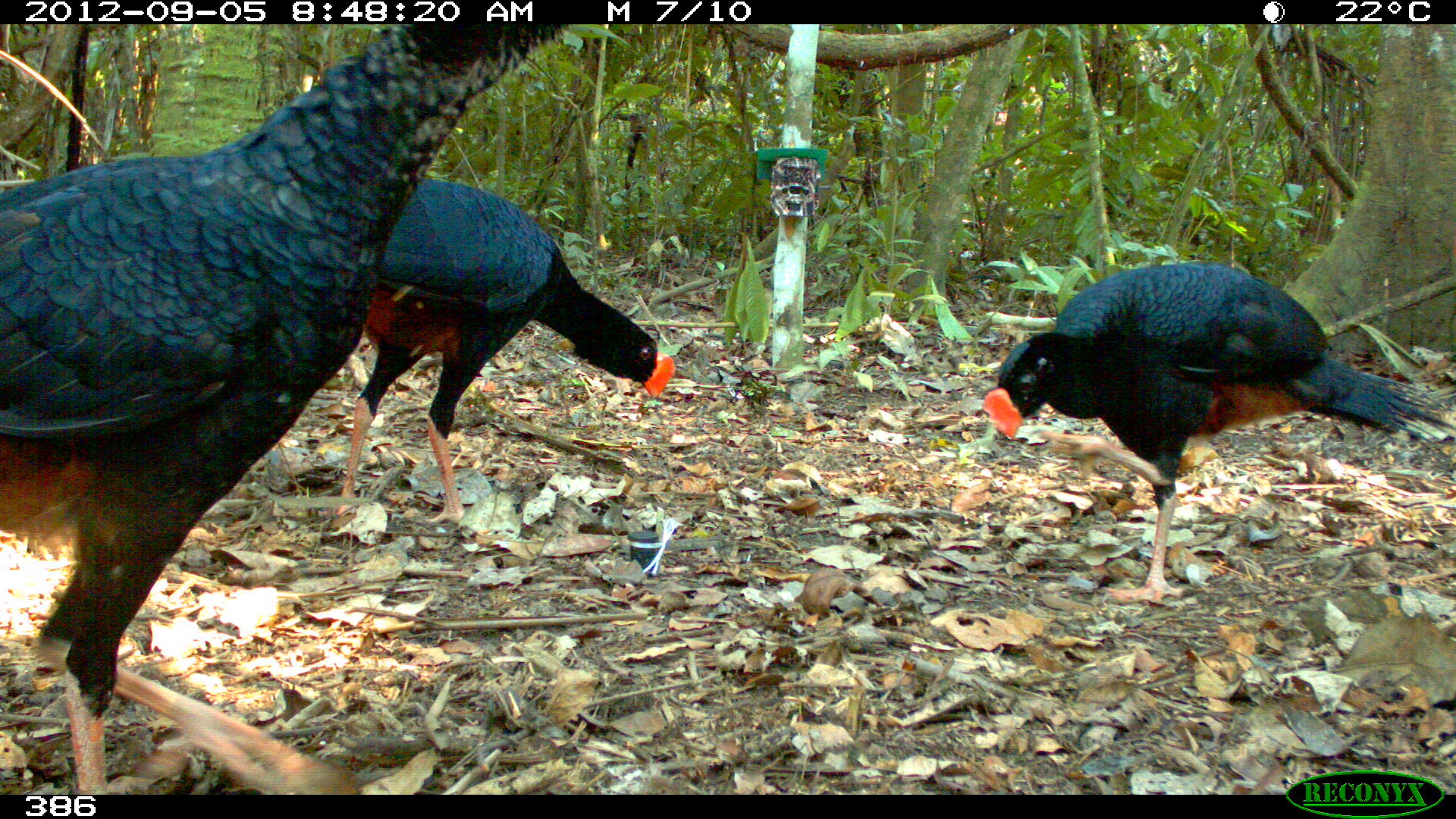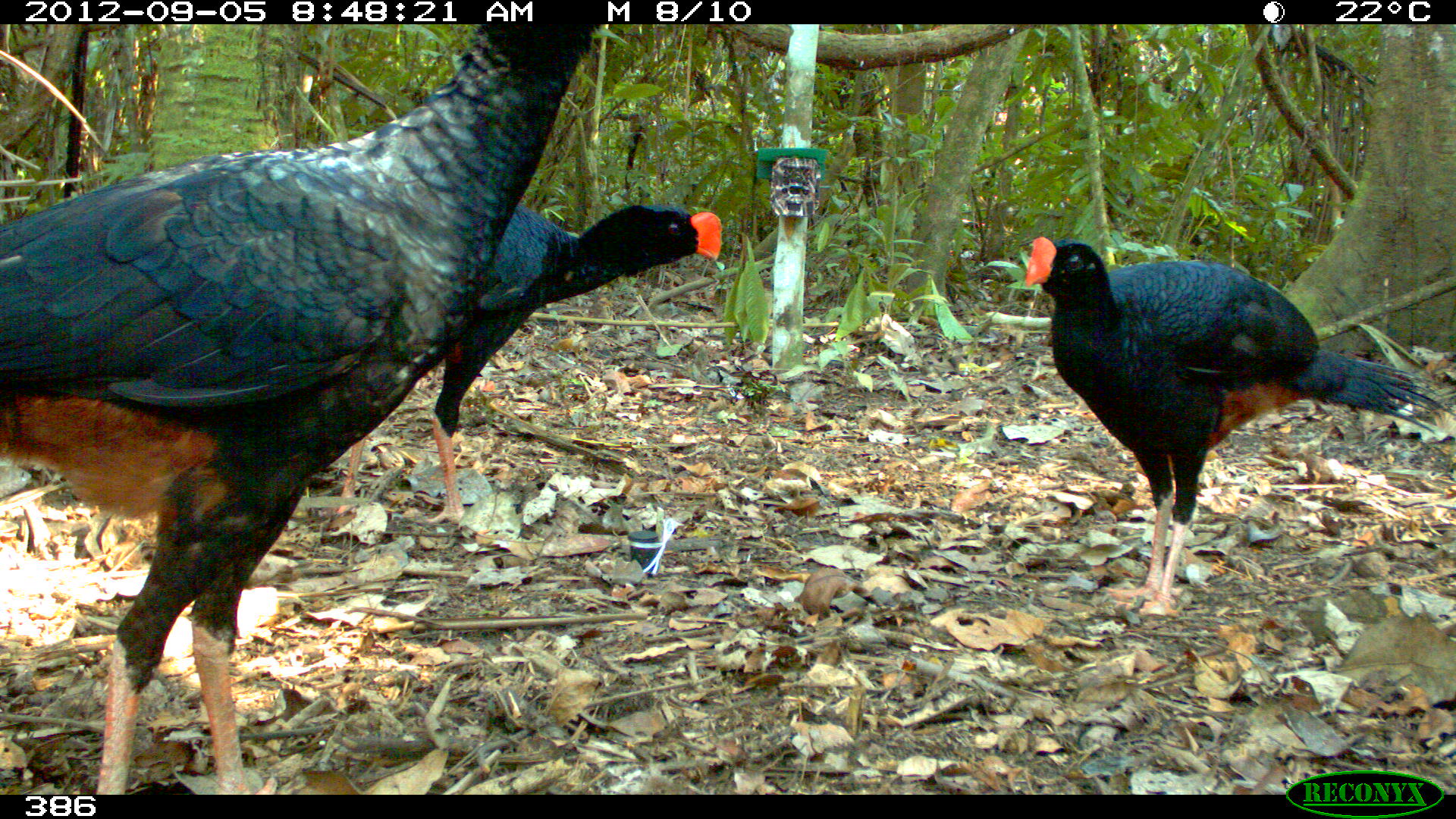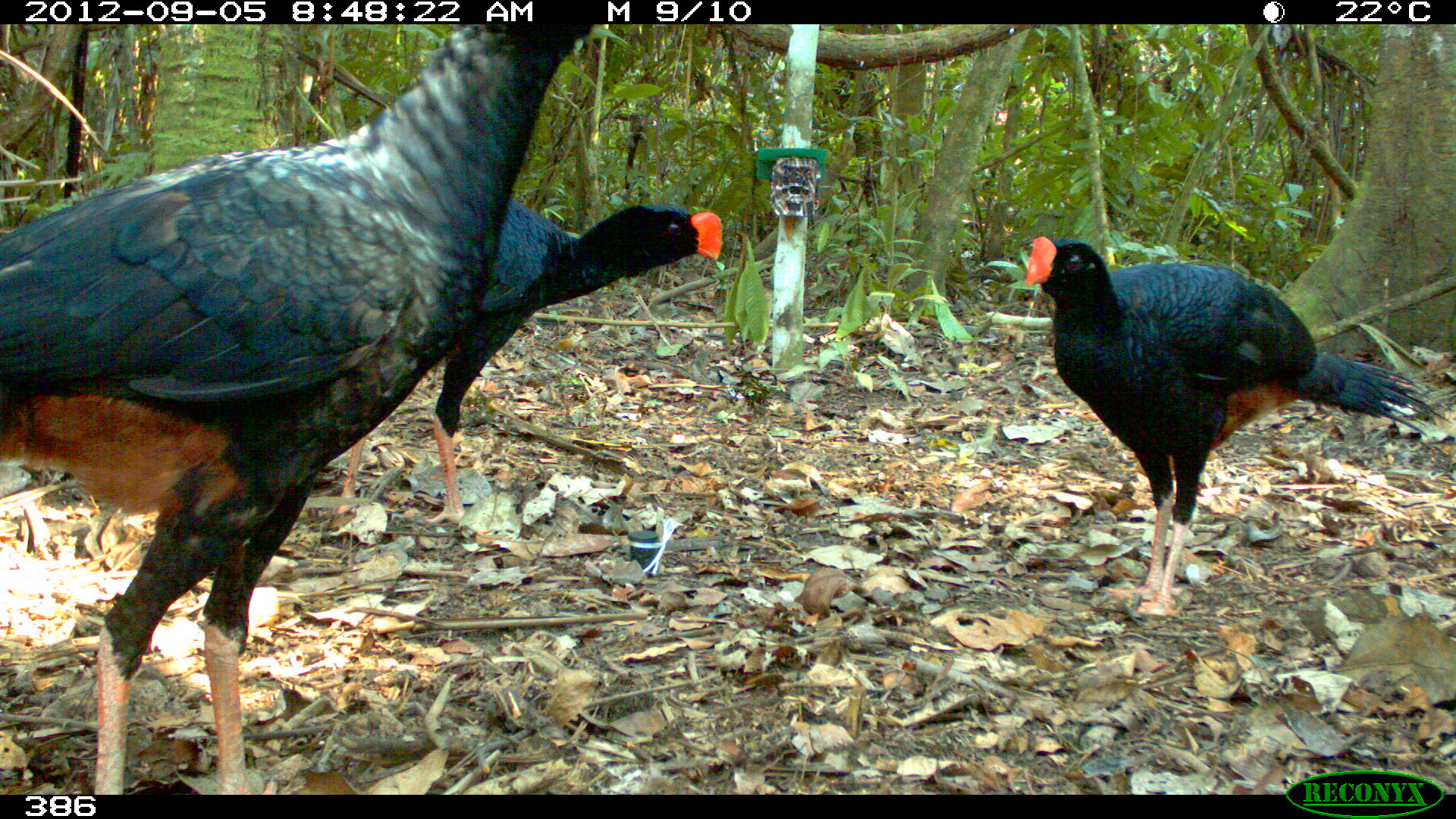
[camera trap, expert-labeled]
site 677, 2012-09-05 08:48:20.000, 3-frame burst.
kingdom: Animalia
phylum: Chordata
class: Aves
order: Galliformes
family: Cracidae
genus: Mitu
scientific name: Mitu tuberosum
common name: razor-billed curassow